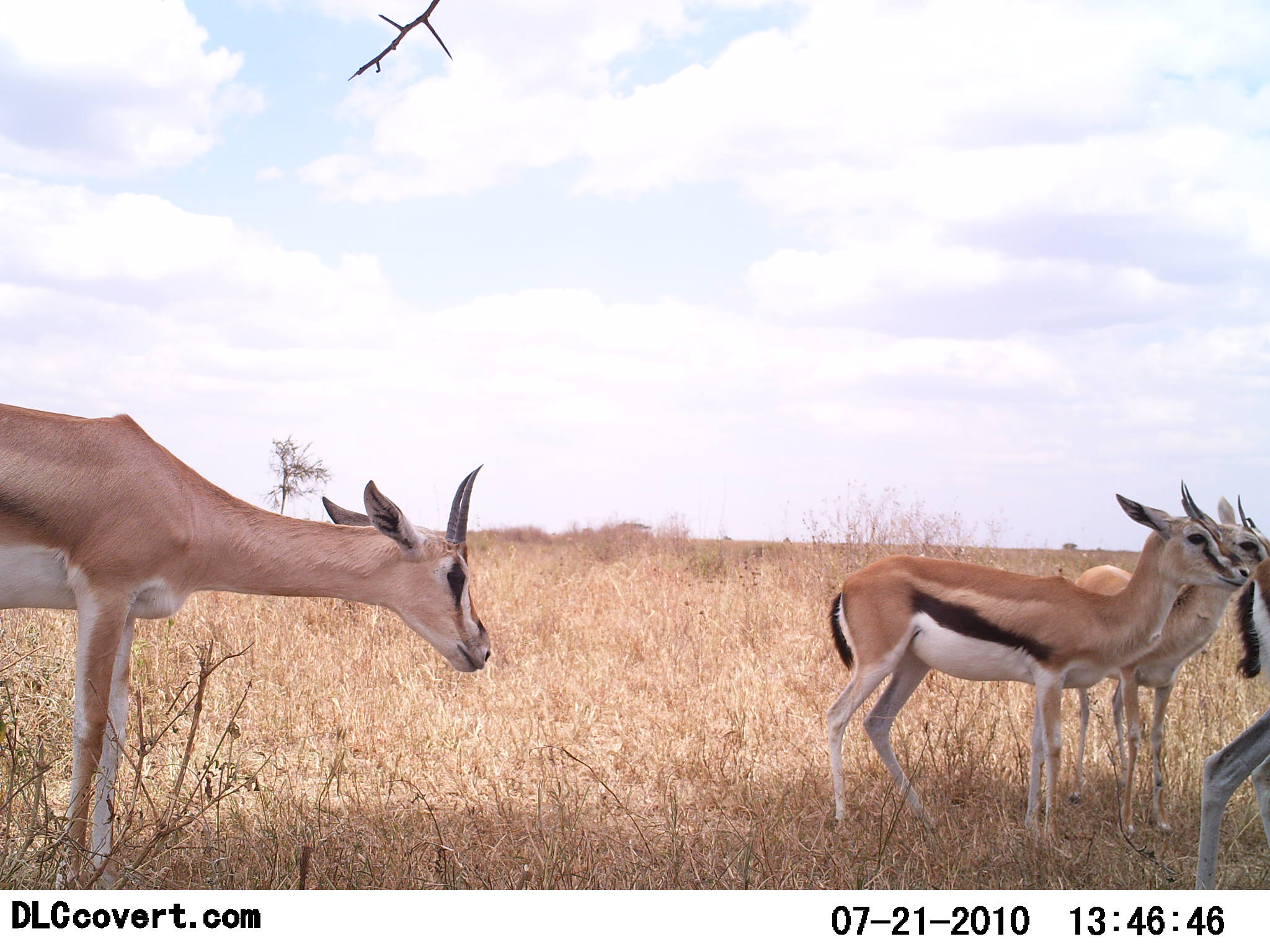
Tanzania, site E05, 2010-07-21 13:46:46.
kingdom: Animalia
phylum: Chordata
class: Mammalia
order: Artiodactyla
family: Bovidae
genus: Eudorcas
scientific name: Eudorcas thomsonii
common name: thomson's gazelle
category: gazellethomsons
Gazellethomsons (thomson's gazelle) (Eudorcas thomsonii), count 4. Behavior (volunteer vote fractions): standing 86%, resting 0%, moving 0%, interacting 29%. Young present (vote fraction): 0%. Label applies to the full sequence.